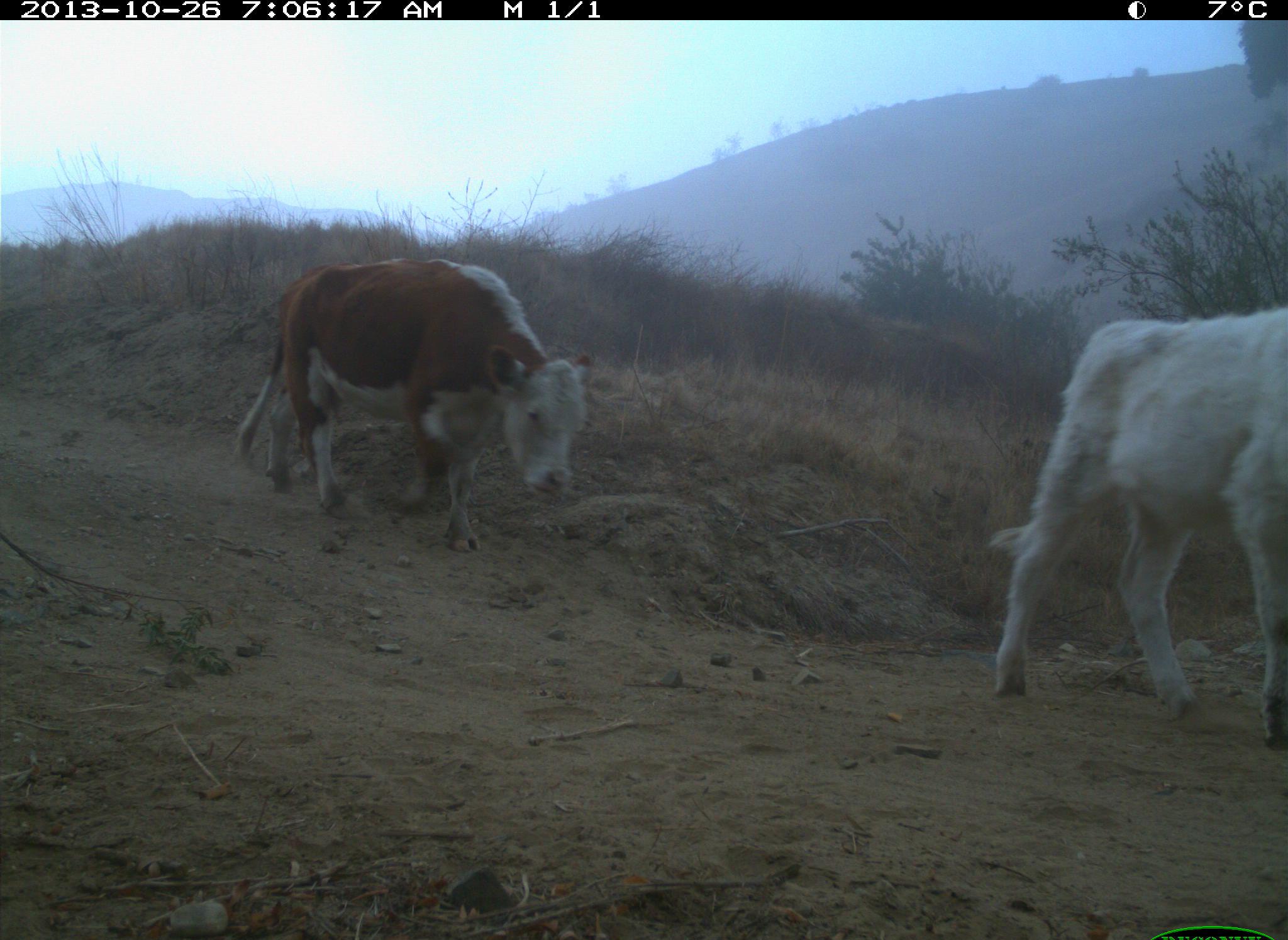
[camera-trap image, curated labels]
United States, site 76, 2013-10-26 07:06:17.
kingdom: Animalia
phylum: Chordata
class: Mammalia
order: Artiodactyla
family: Bovidae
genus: Bos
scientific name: Bos taurus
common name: cow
Cow (Bos taurus).